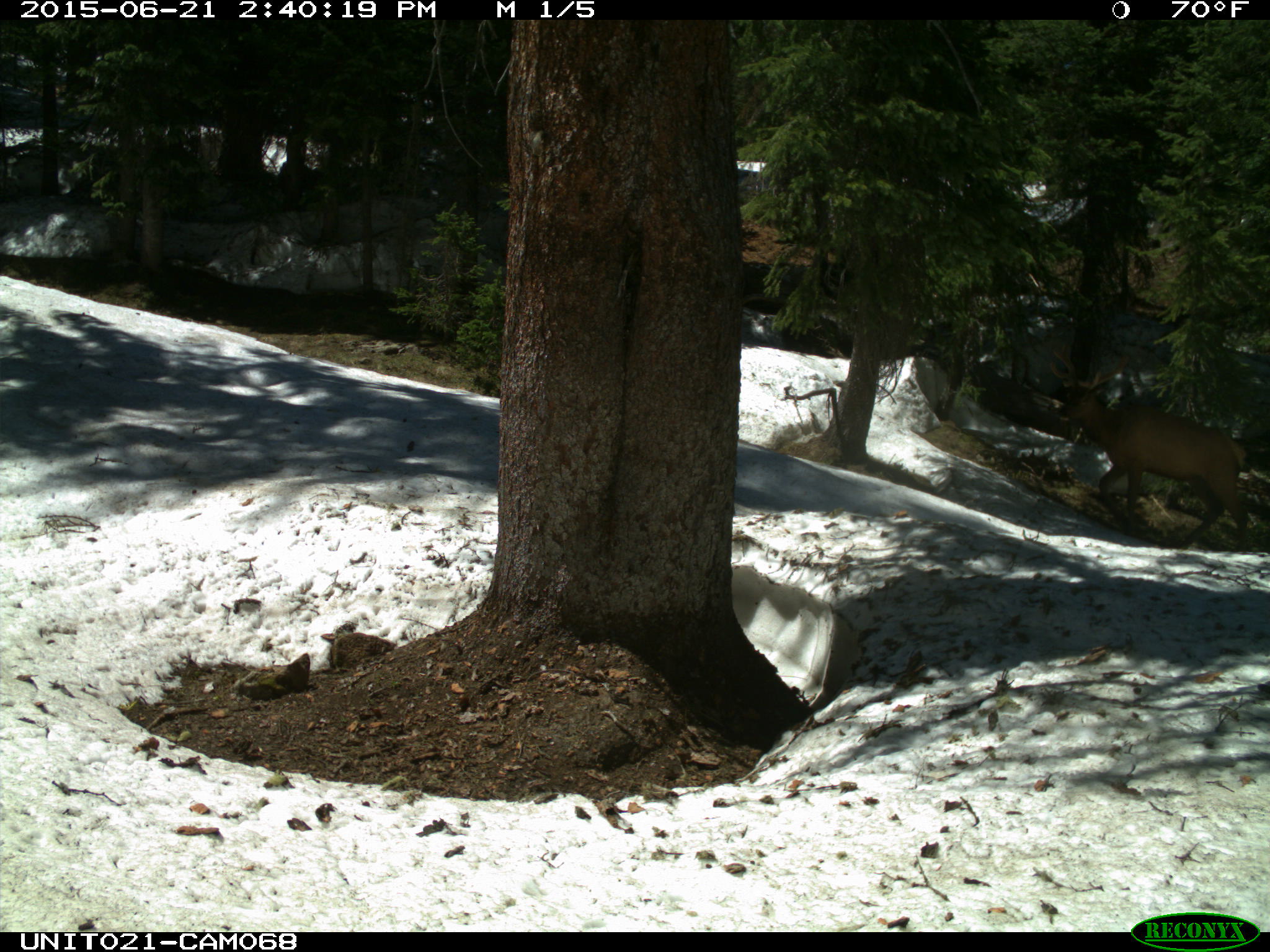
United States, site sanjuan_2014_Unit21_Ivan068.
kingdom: Animalia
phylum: Chordata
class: Mammalia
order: Artiodactyla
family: Cervidae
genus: Cervus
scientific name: Cervus elaphus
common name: red deer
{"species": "Cervus elaphus (red deer)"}